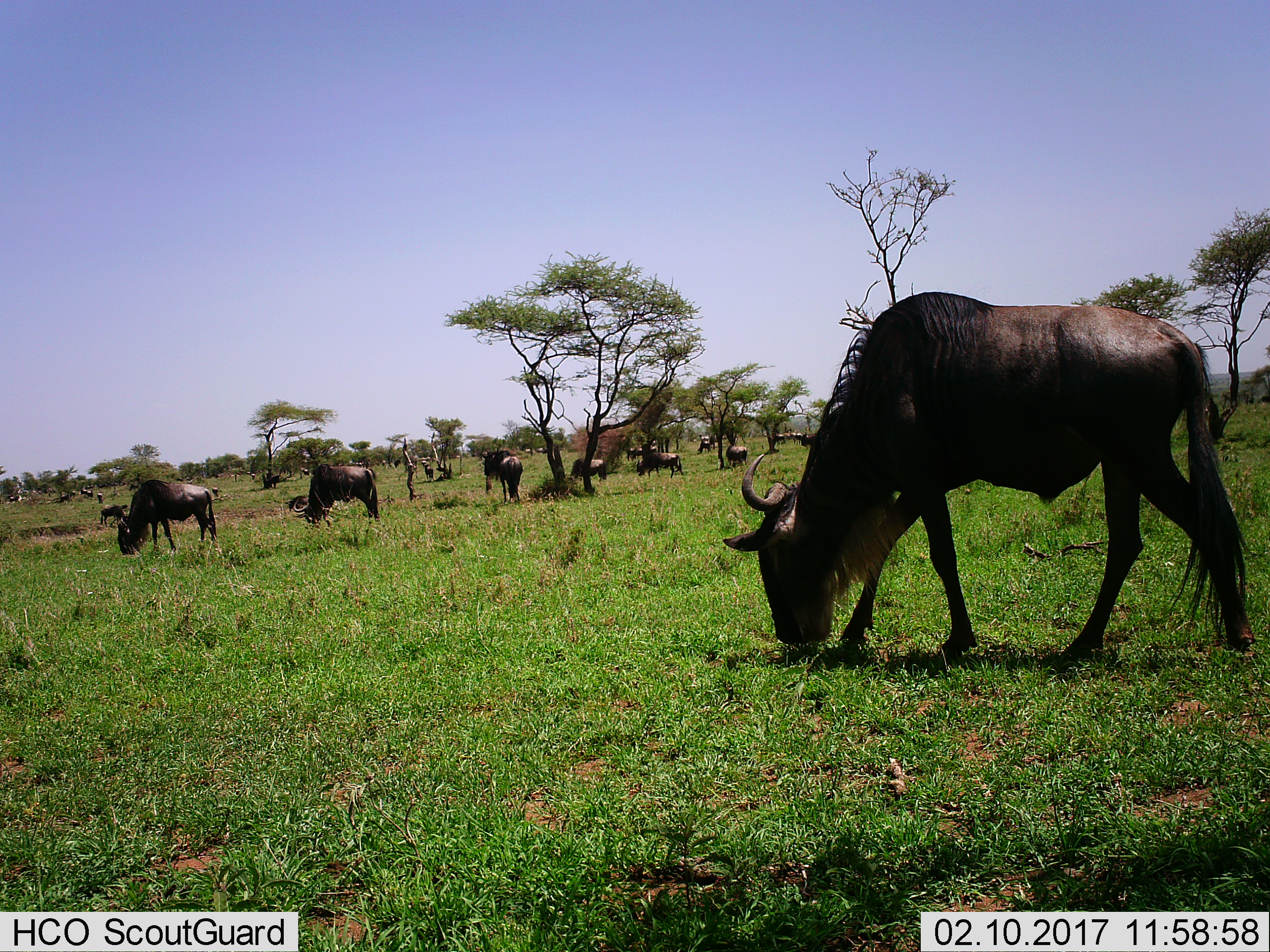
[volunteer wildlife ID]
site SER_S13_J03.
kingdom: Animalia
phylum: Chordata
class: Mammalia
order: Artiodactyla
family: Bovidae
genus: Connochaetes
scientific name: Connochaetes taurinus taurinus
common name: blue wildebeest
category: wildebeestblue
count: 11-50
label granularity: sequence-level